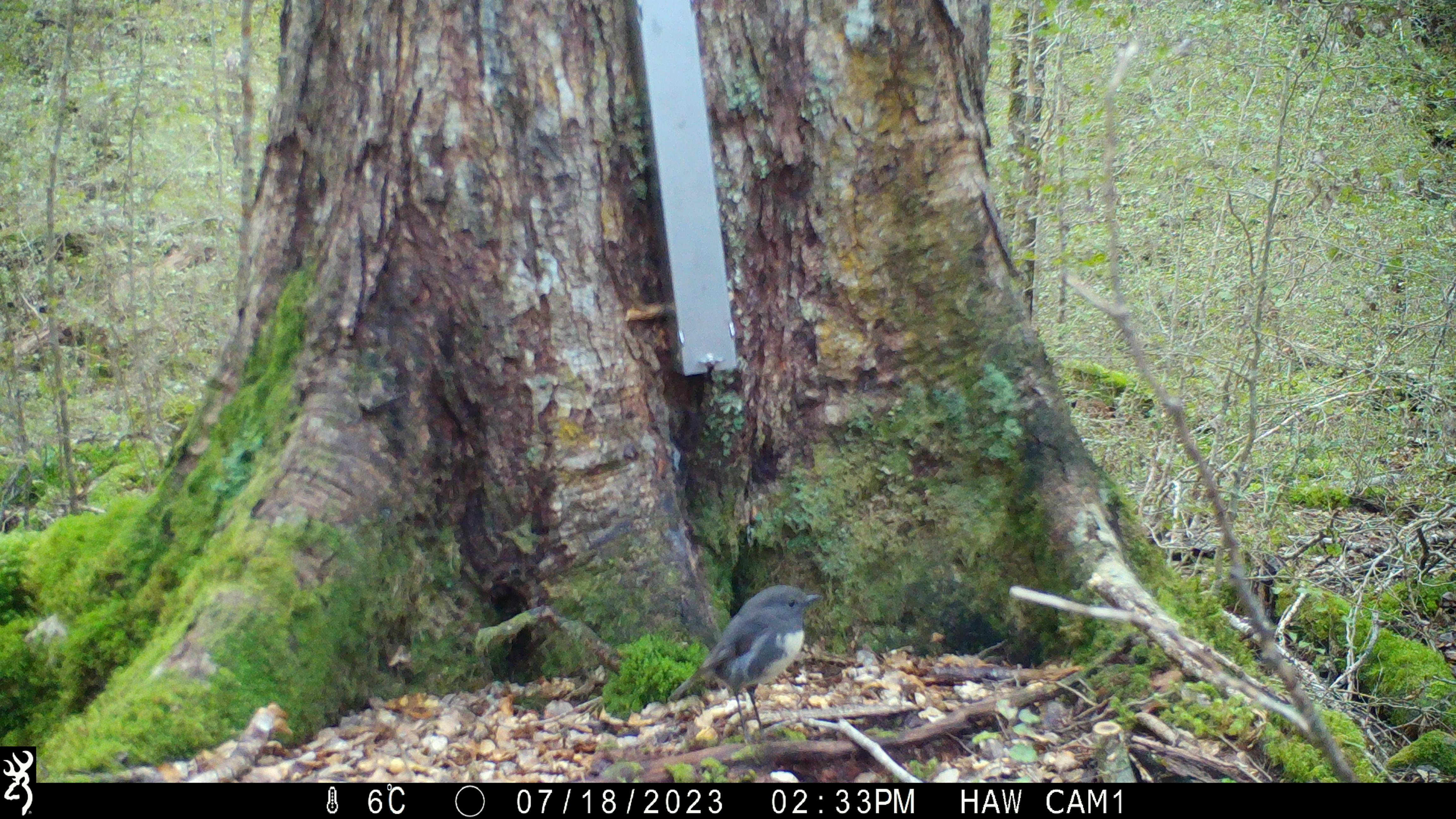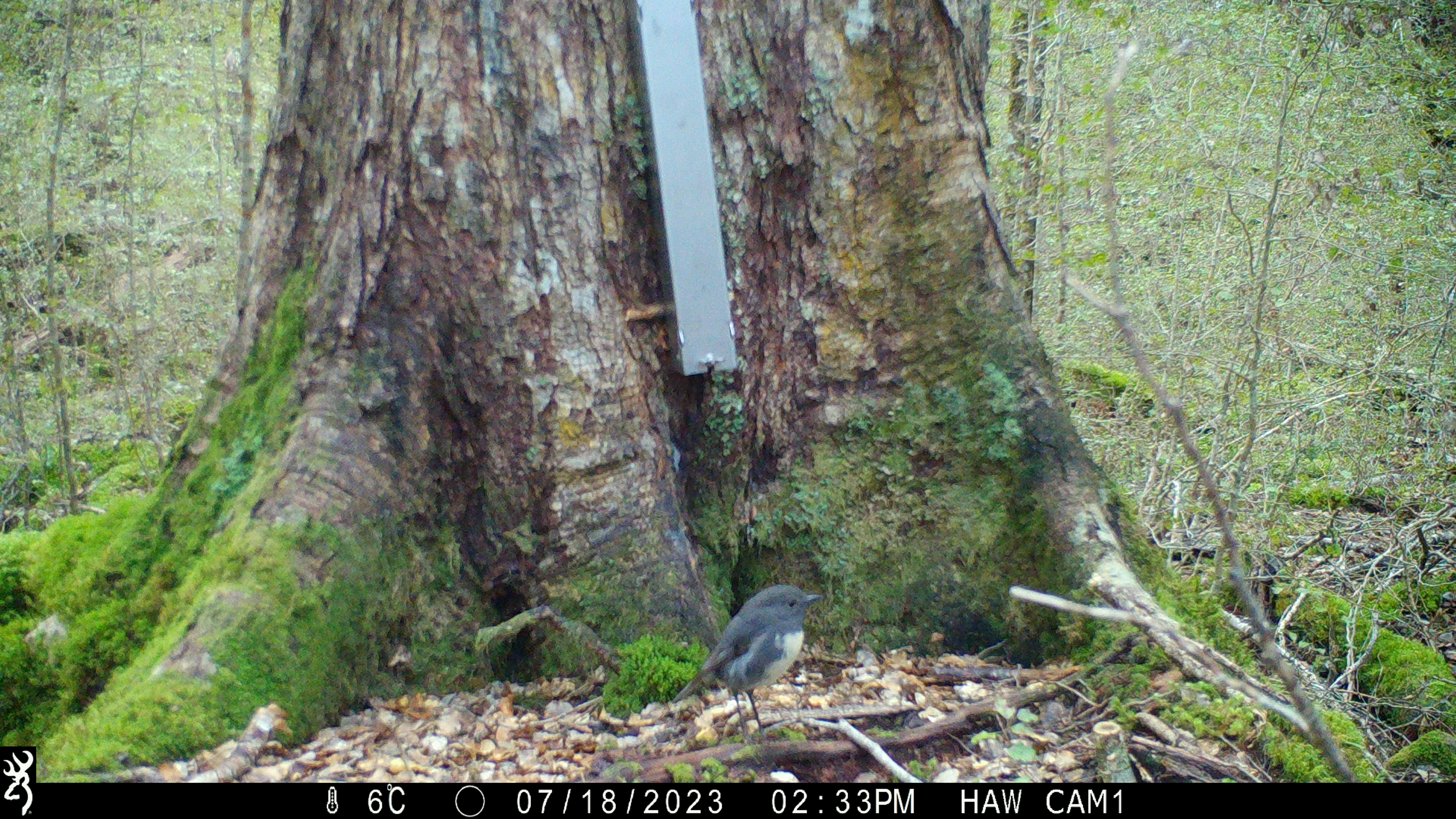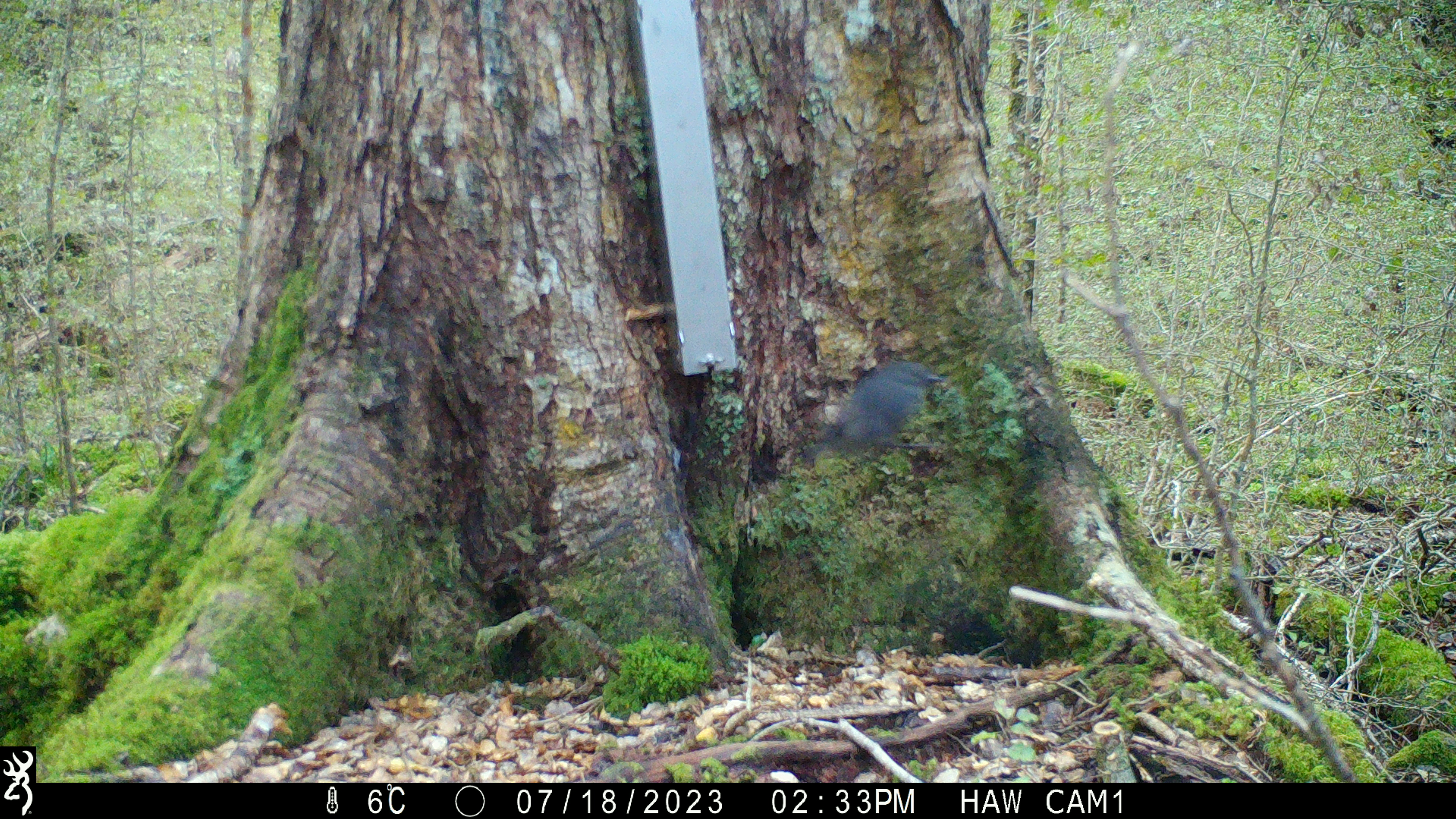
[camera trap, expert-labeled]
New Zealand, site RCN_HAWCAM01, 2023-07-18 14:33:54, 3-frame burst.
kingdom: Animalia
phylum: Chordata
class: Aves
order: Passeriformes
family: Petroicidae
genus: Petroica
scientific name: Petroica australis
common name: new zealand robin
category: robin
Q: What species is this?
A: Robin (new zealand robin) (Petroica australis).